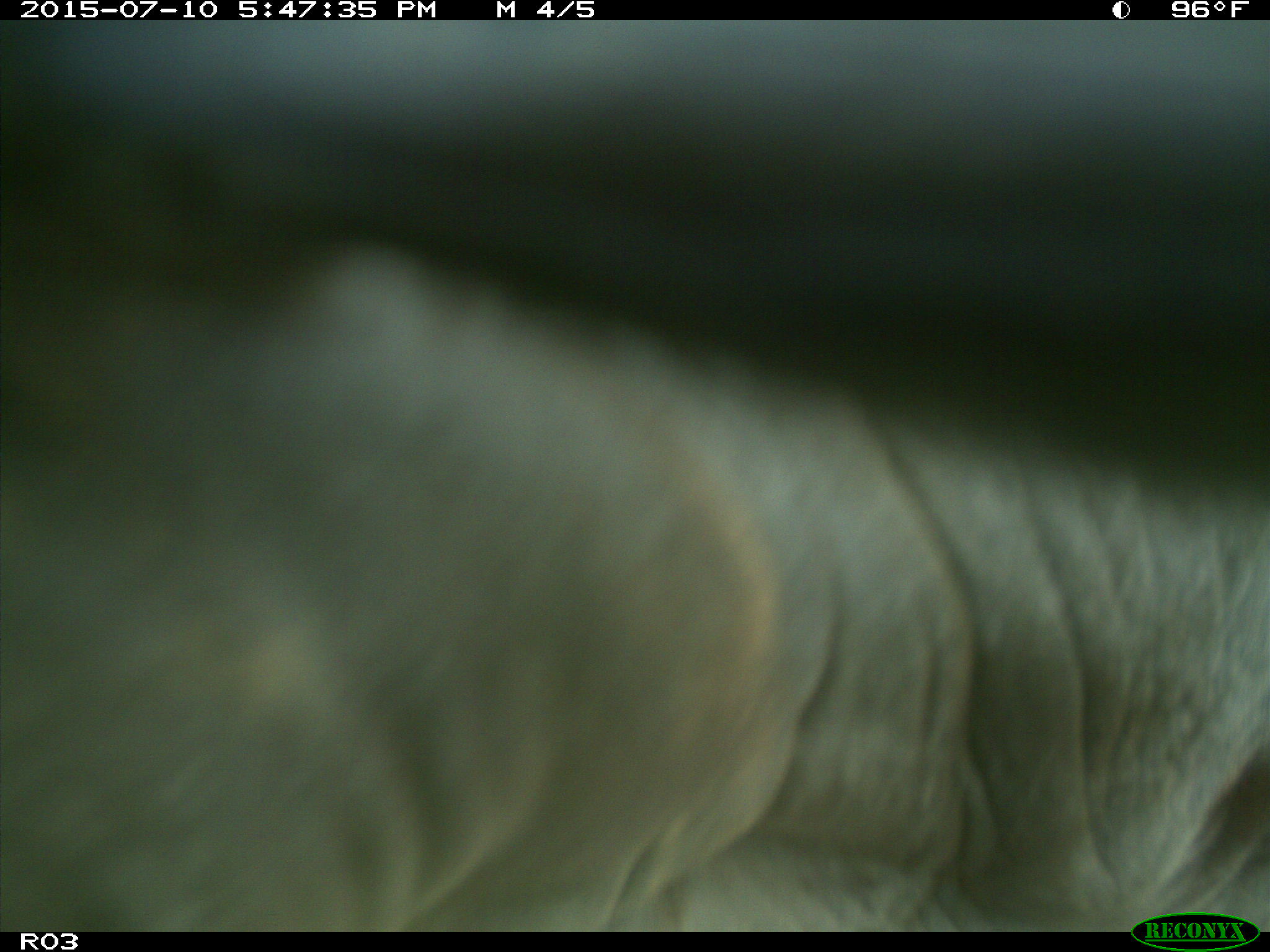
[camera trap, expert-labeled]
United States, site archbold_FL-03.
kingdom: Animalia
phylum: Chordata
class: Mammalia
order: Artiodactyla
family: Bovidae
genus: Bos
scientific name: Bos taurus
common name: domestic cow